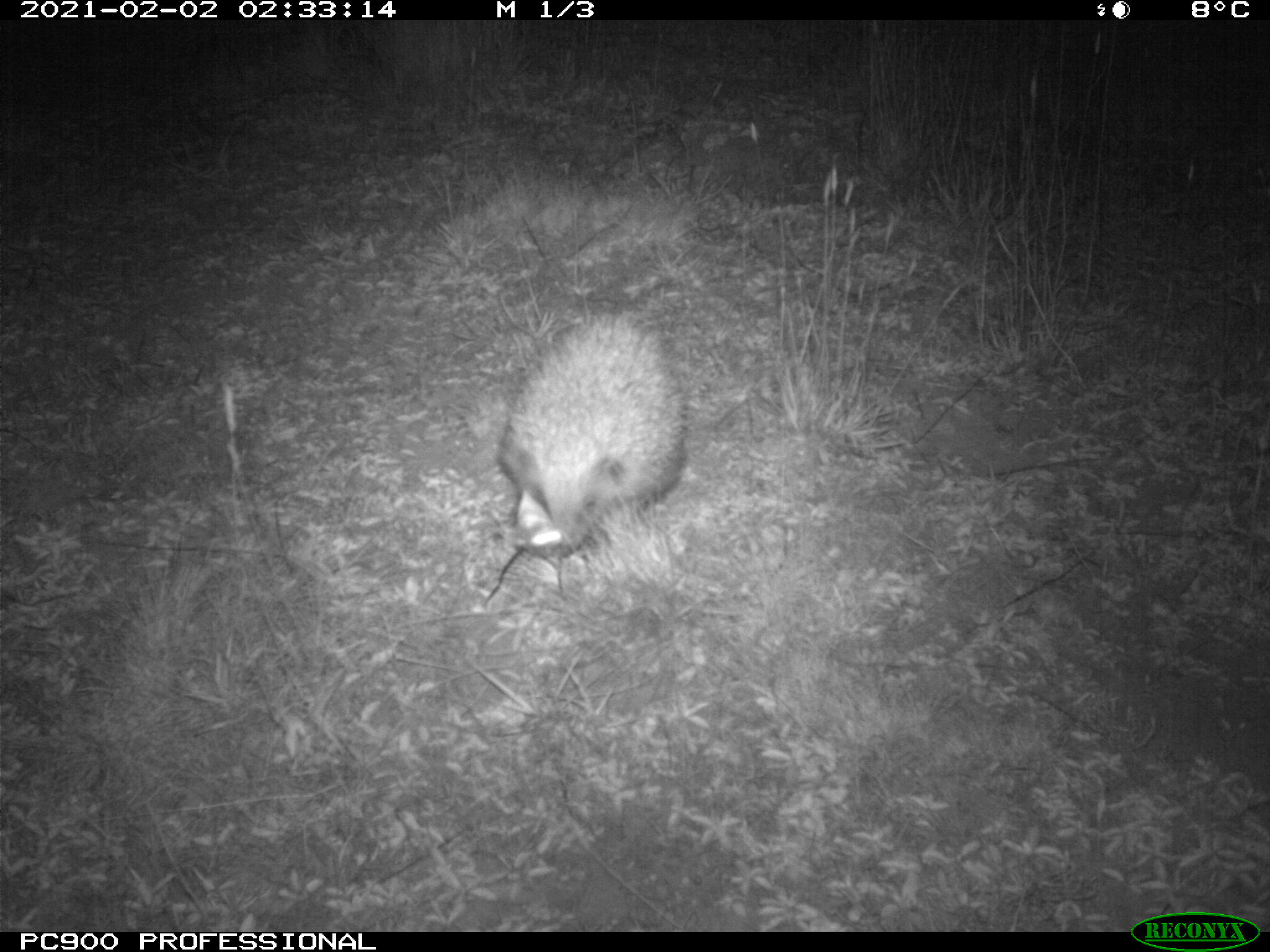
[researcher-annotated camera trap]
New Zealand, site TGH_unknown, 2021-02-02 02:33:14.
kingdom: Animalia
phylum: Chordata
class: Mammalia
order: Eulipotyphla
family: Erinaceidae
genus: Erinaceus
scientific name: Erinaceus europaeus europaeus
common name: european hedgehog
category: hedgehog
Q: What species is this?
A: Hedgehog (european hedgehog) (Erinaceus europaeus europaeus).